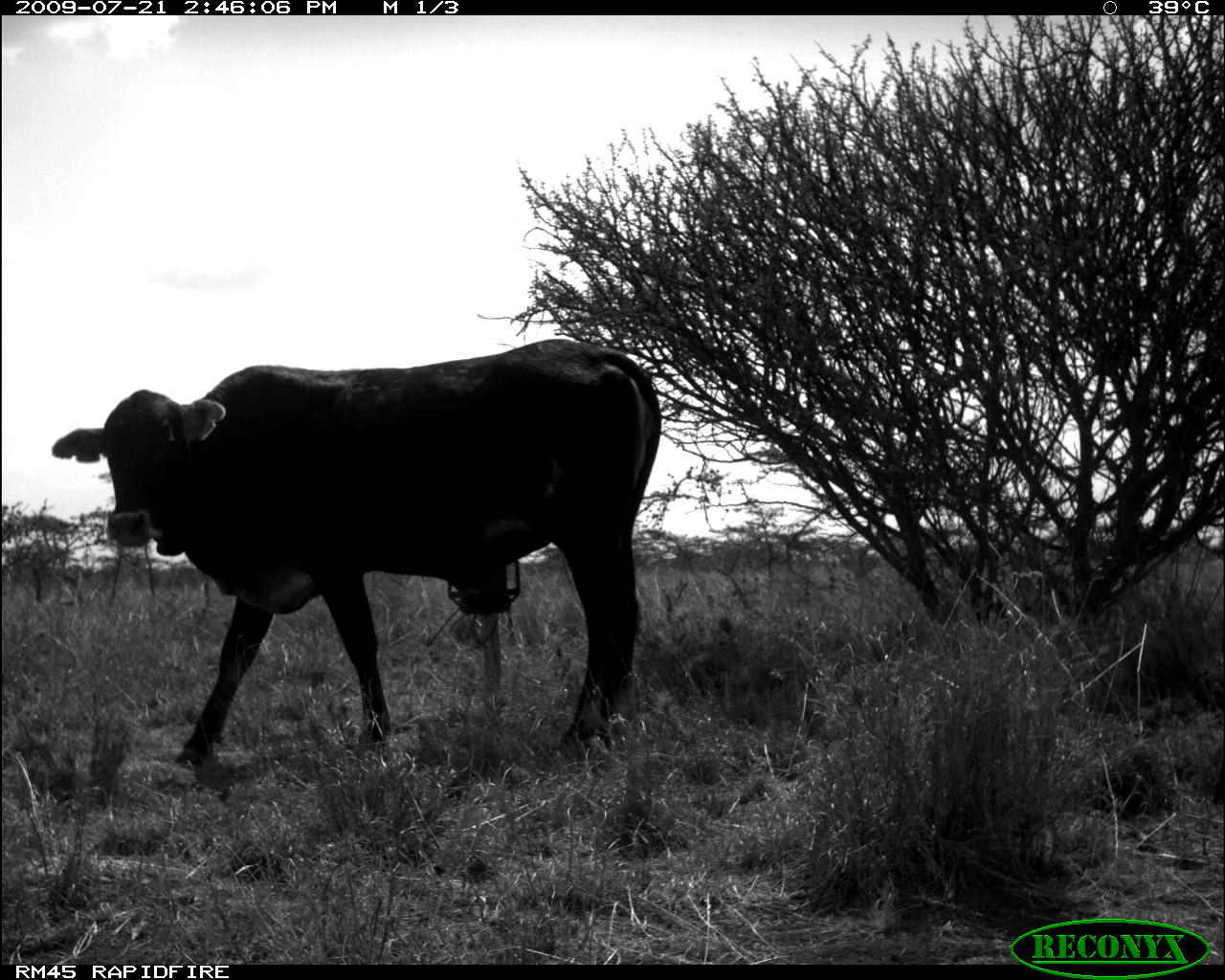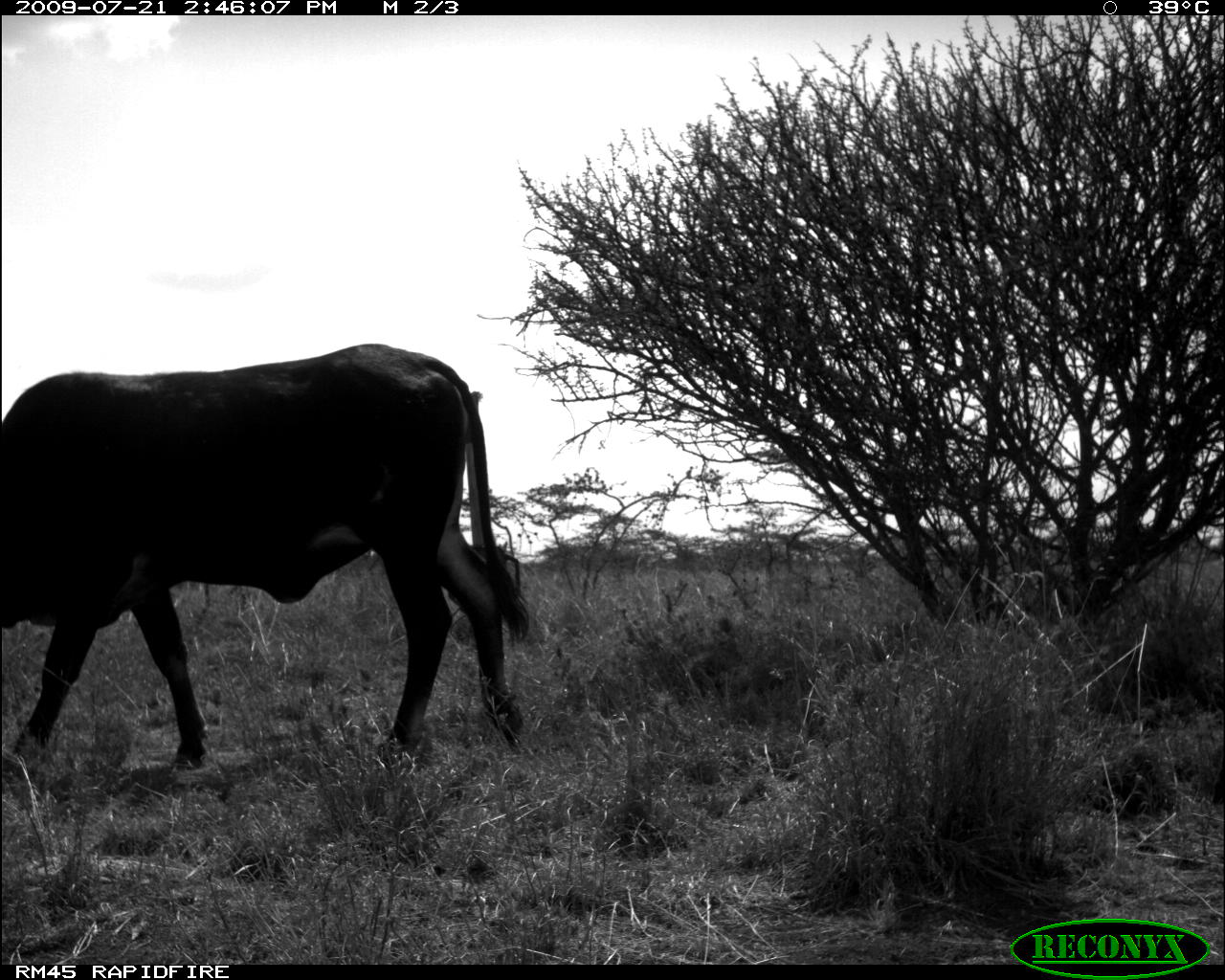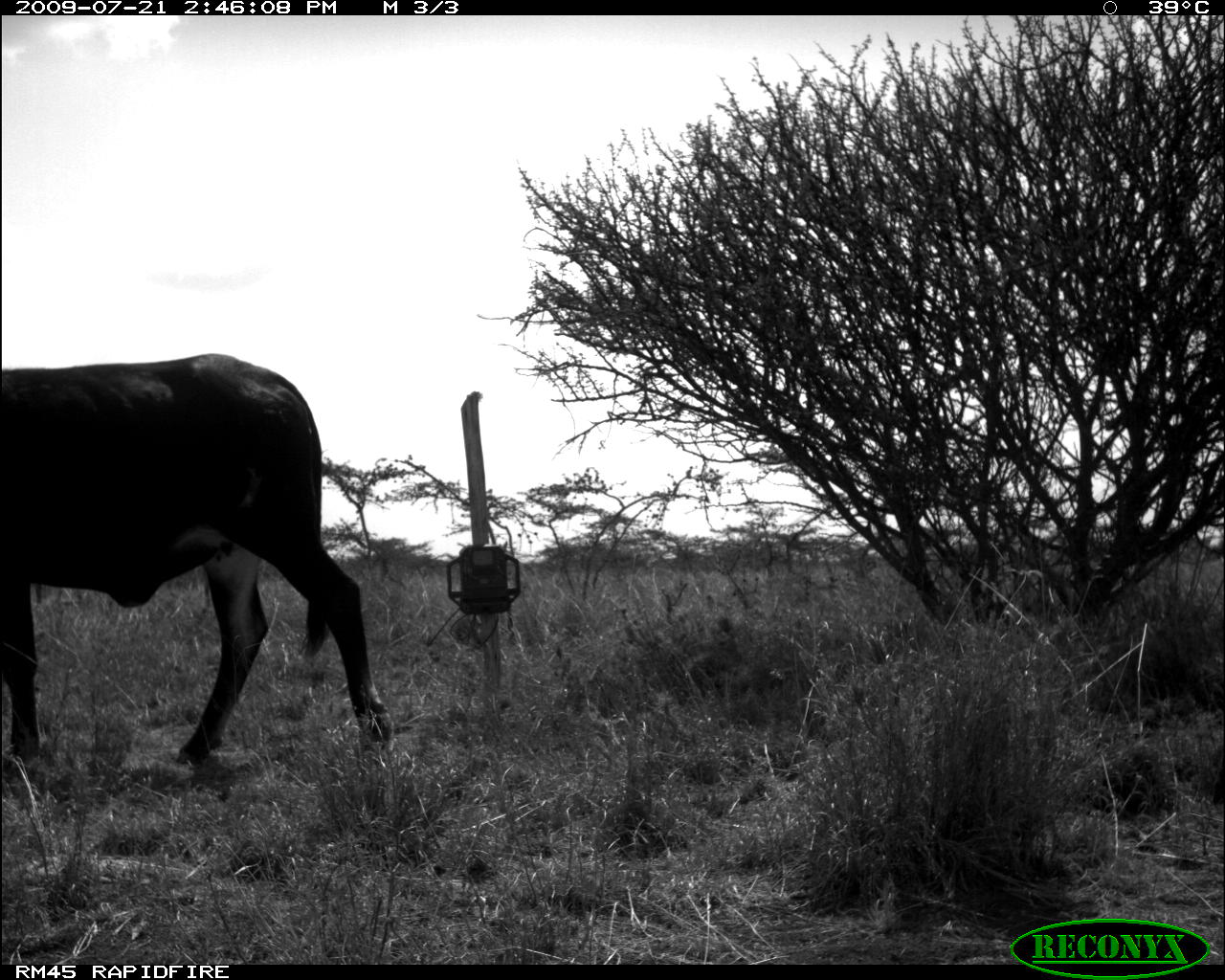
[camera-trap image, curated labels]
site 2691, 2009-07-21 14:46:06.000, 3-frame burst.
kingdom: Animalia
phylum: Chordata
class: Mammalia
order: Artiodactyla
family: Bovidae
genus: Bos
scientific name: Bos taurus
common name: domestic cattle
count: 1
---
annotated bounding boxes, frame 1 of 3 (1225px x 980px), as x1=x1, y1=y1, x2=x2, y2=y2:
bos taurus: x1=51, y1=339, x2=664, y2=767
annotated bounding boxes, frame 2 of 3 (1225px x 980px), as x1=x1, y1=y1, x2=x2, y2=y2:
bos taurus: x1=2, y1=343, x2=539, y2=782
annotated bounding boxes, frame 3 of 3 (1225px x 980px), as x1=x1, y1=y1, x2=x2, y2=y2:
bos taurus: x1=1, y1=352, x2=397, y2=774